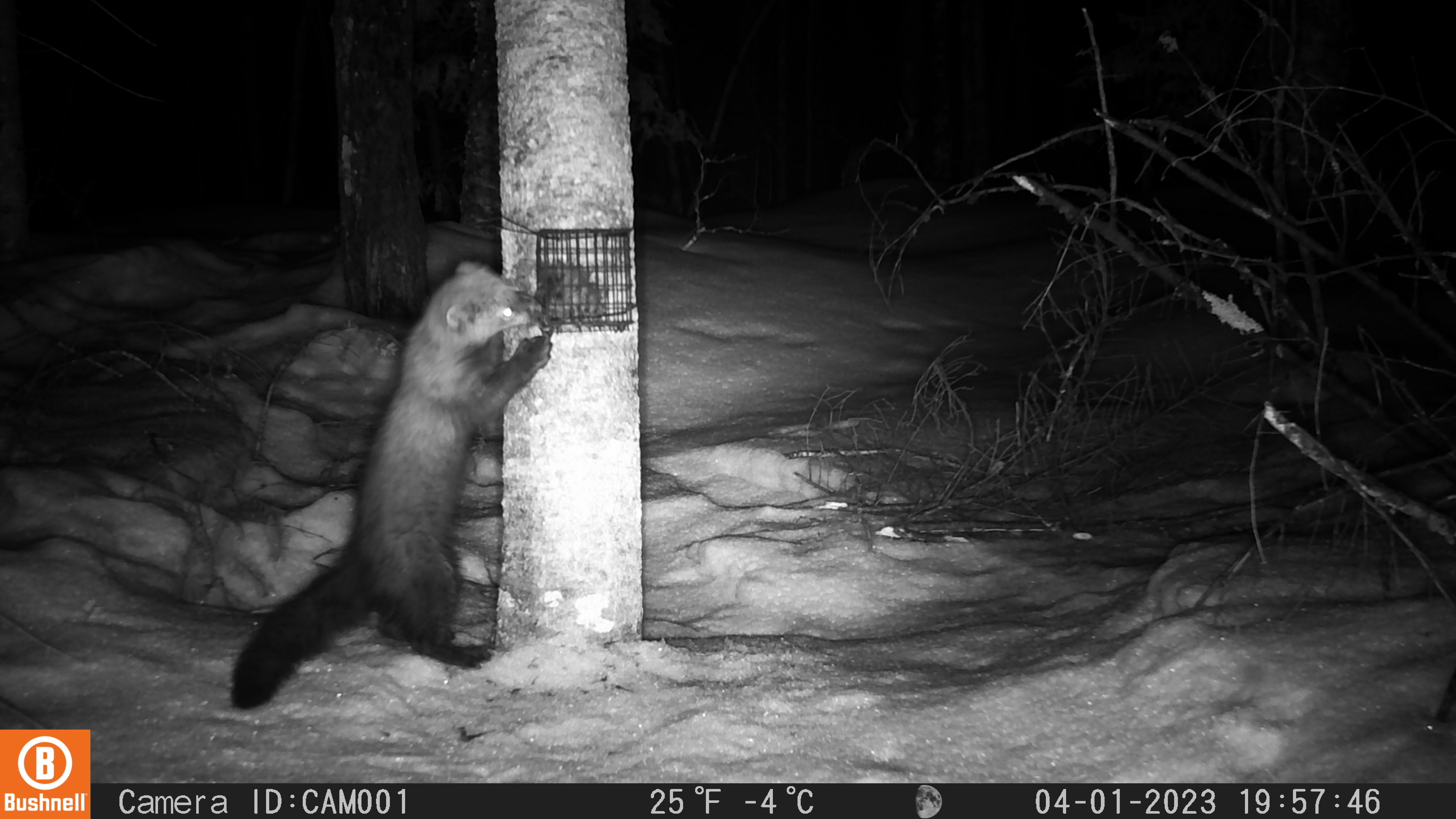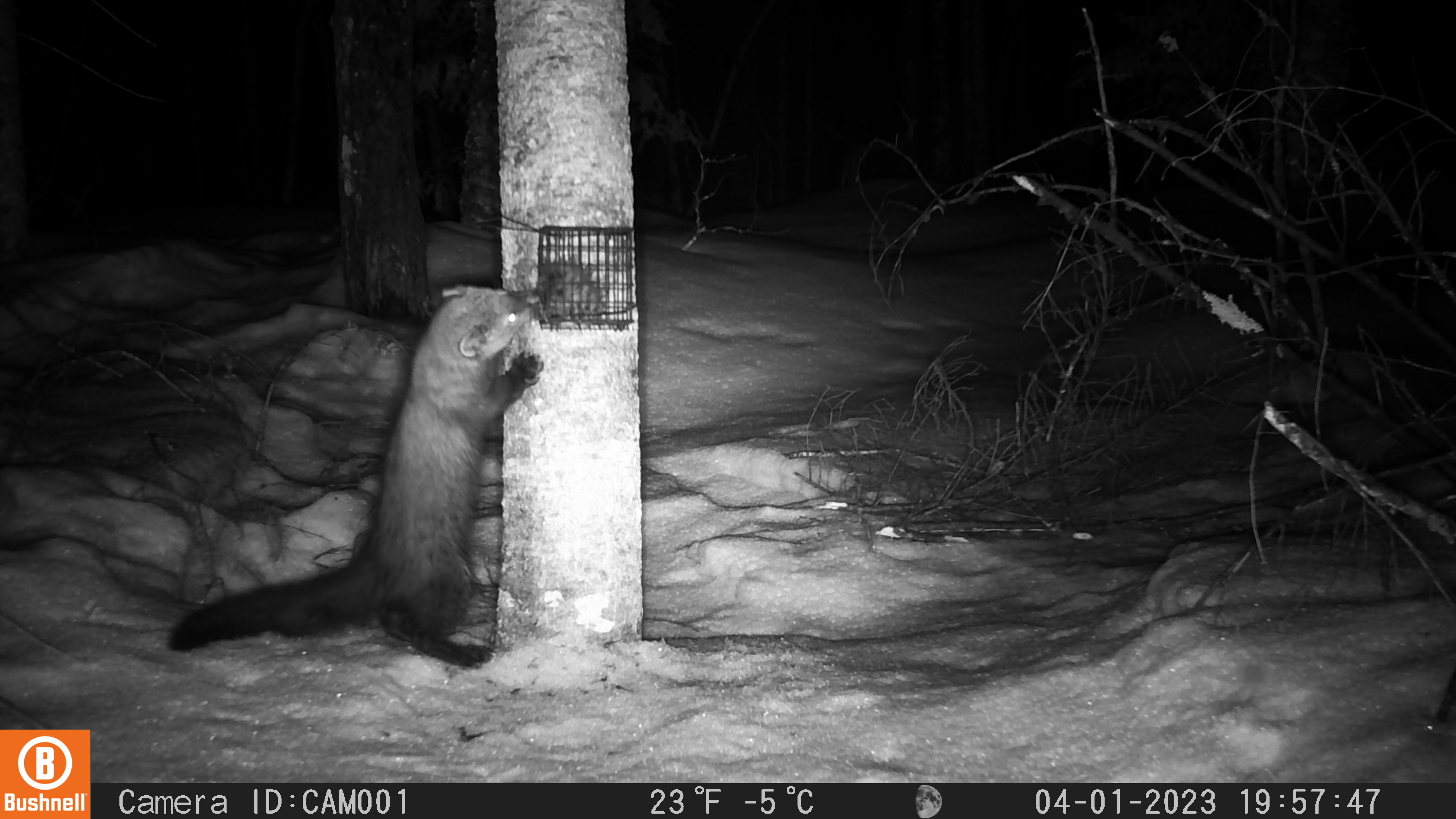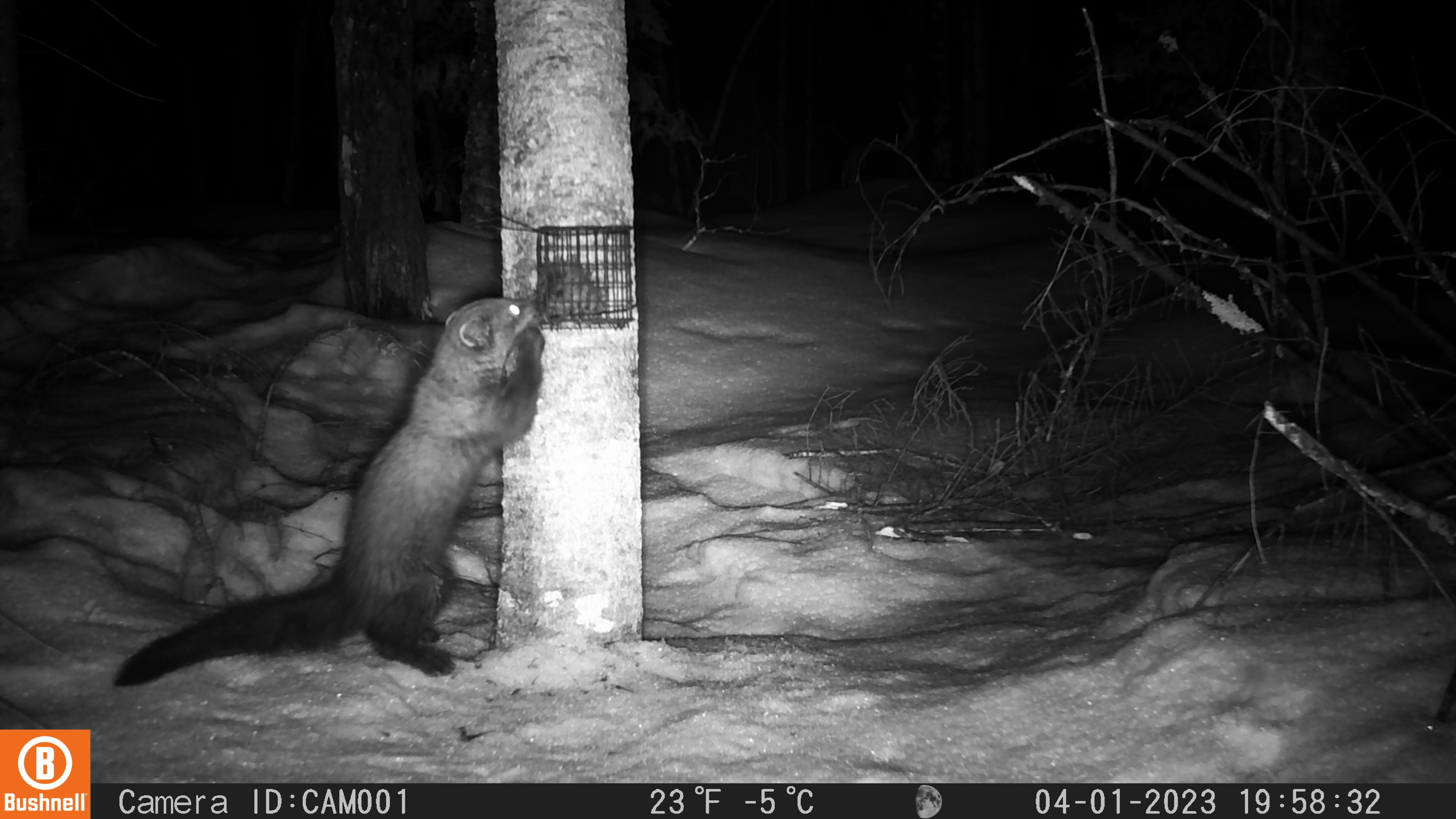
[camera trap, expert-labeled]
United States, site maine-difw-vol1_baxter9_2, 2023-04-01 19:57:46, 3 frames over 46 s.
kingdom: Animalia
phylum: Chordata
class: Mammalia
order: Carnivora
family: Mustelidae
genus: Pekania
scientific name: Pekania pennanti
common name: fisher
Fisher (Pekania pennanti).